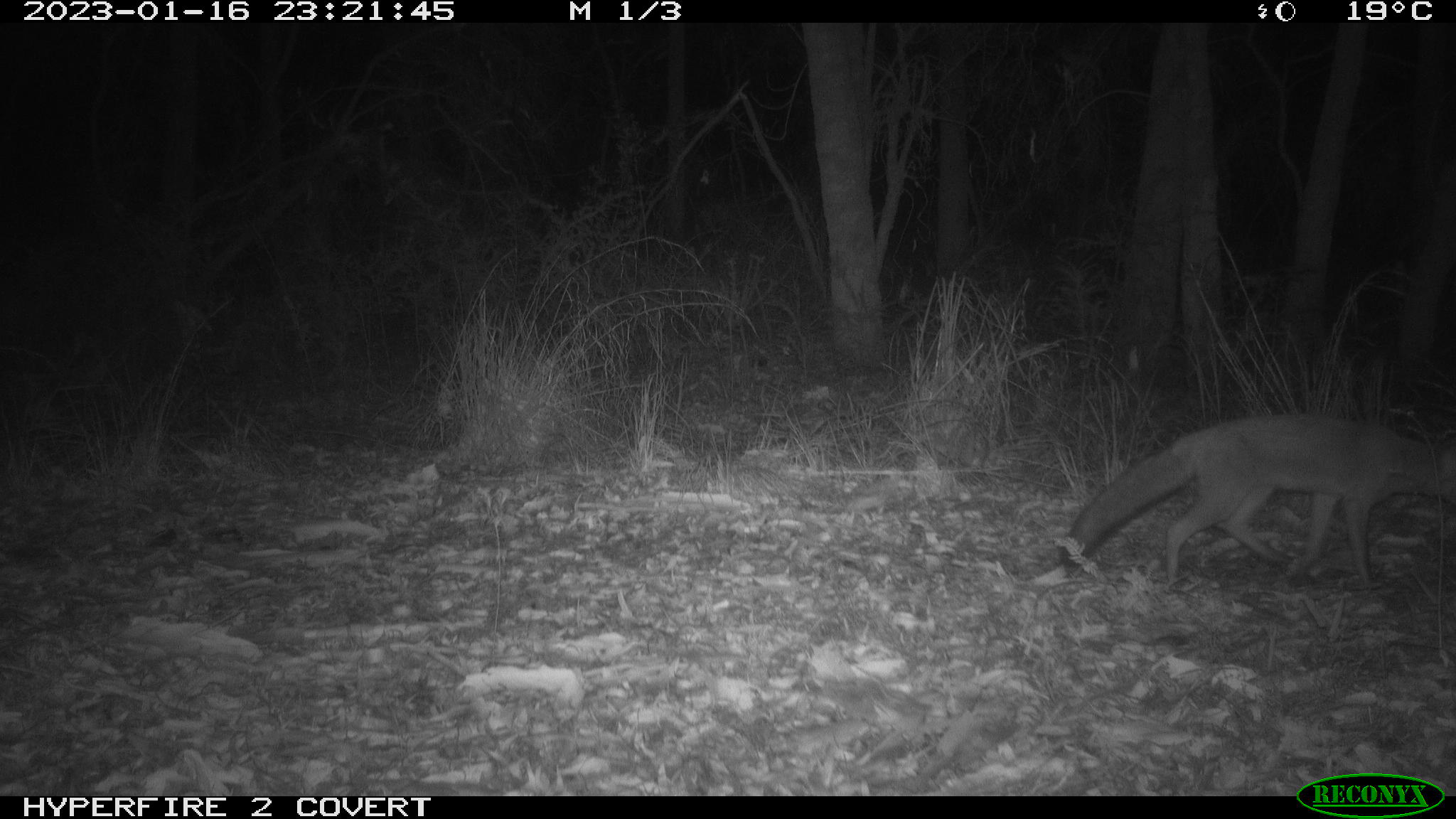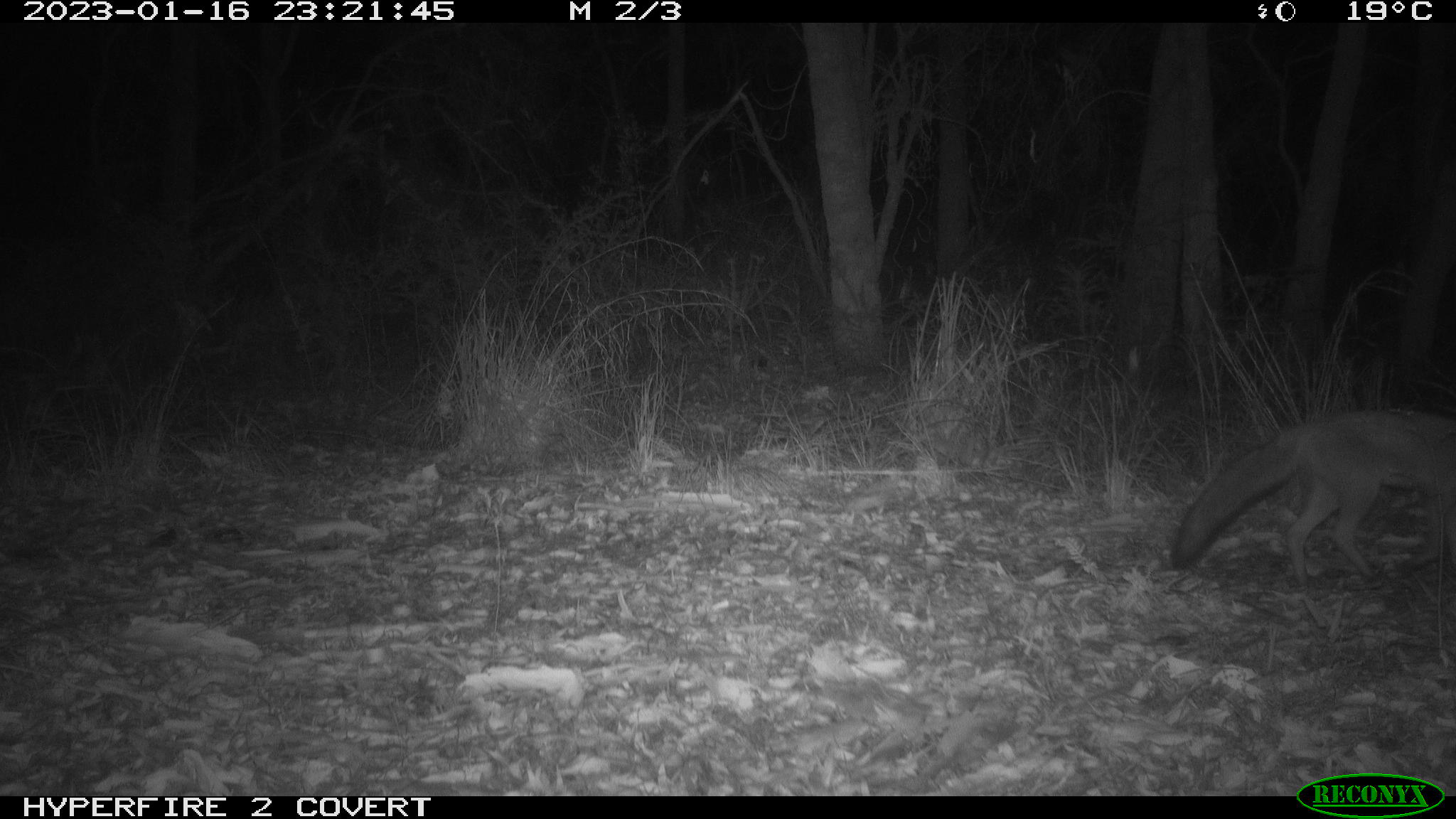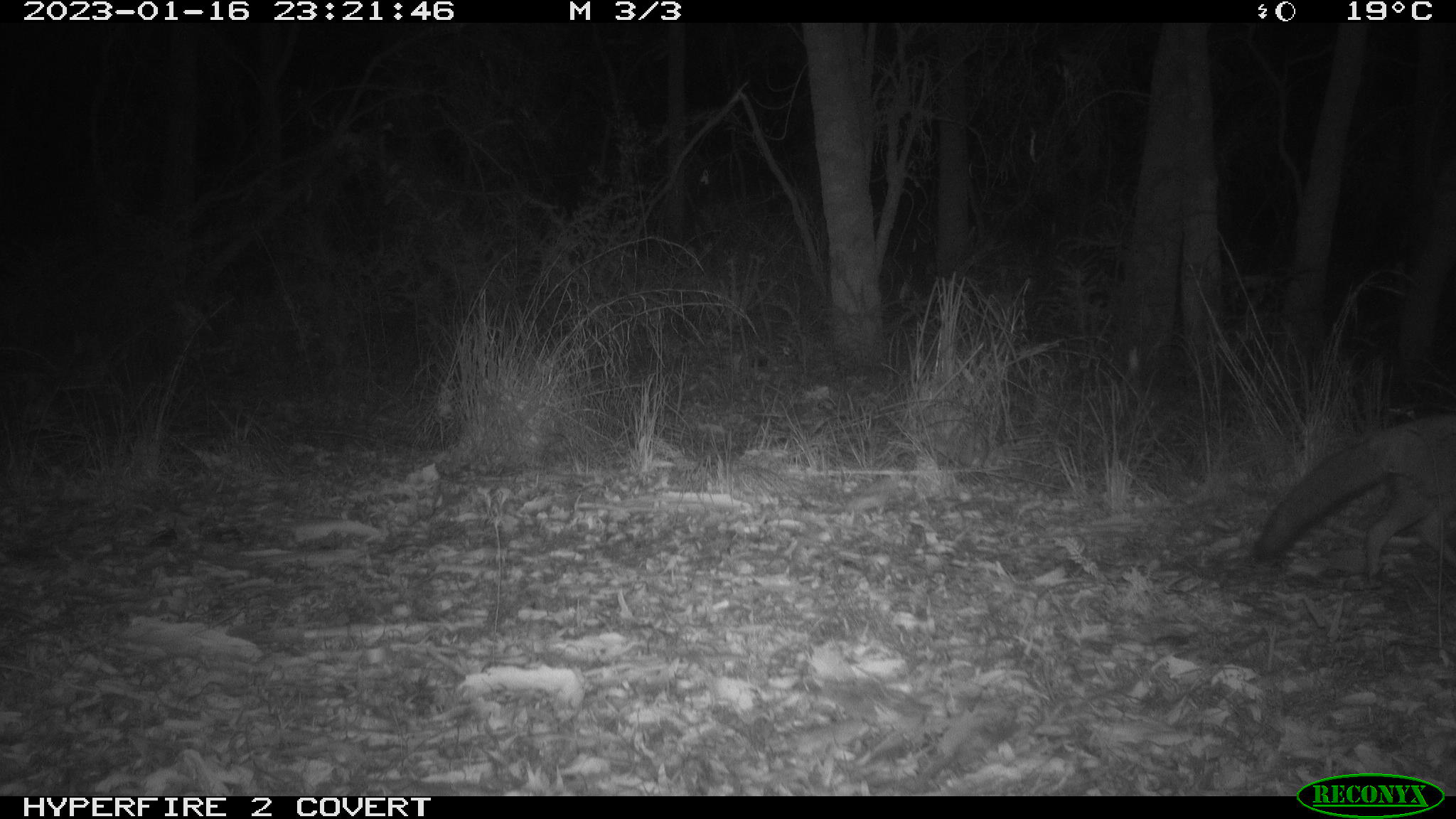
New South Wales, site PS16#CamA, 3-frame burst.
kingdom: Animalia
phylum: Chordata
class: Mammalia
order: Carnivora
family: Canidae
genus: Vulpes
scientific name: Vulpes vulpes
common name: red fox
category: fox